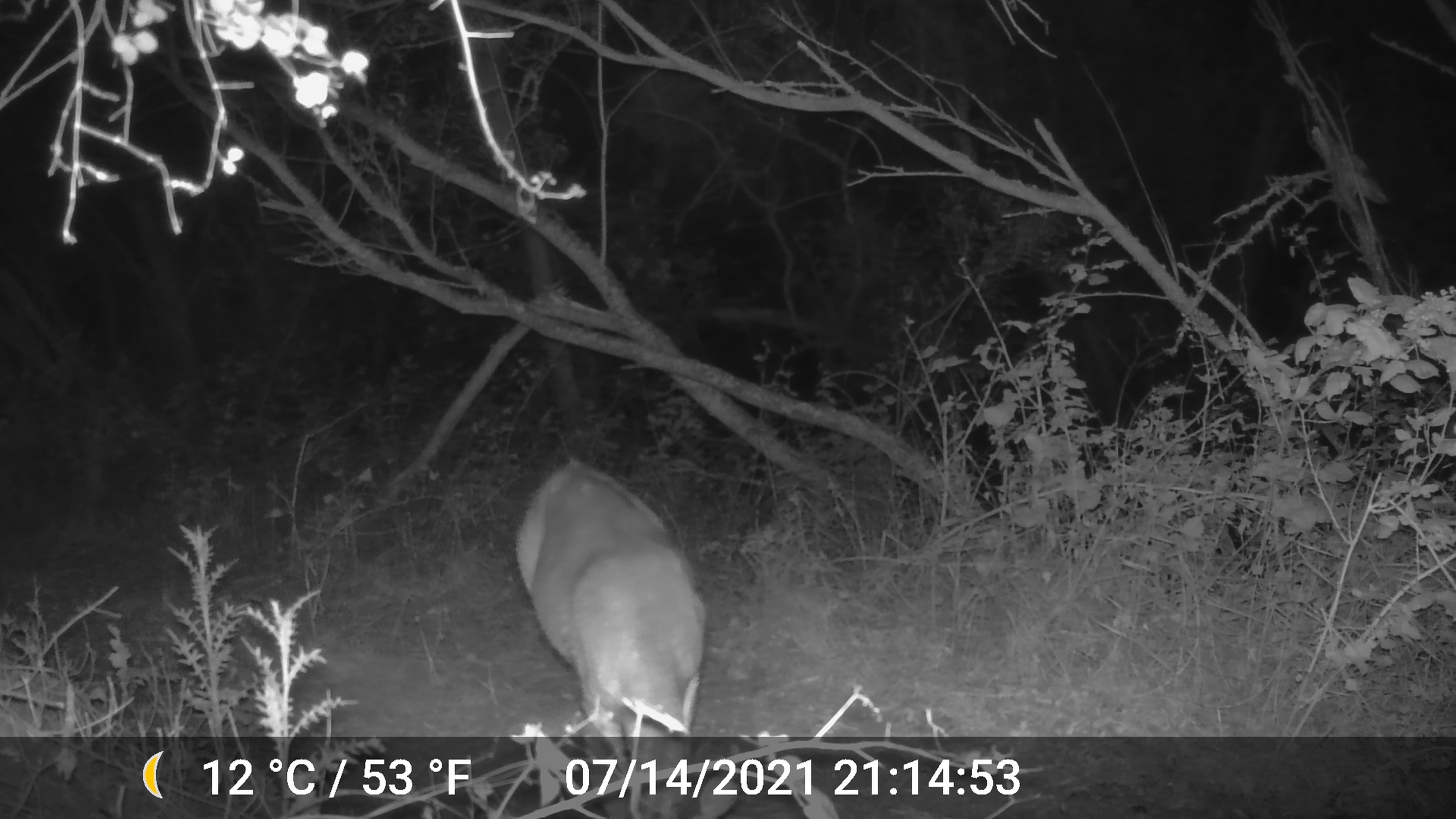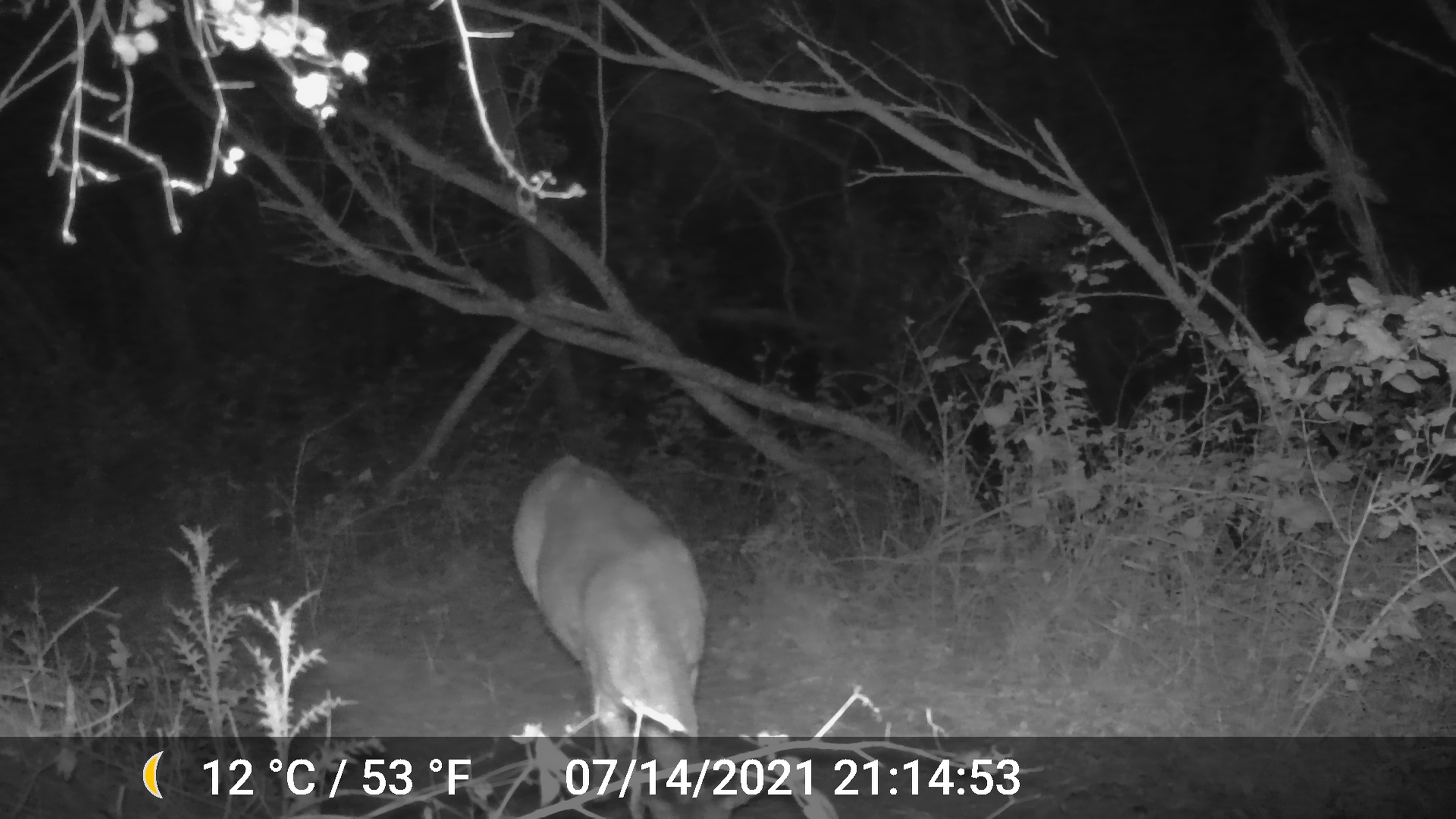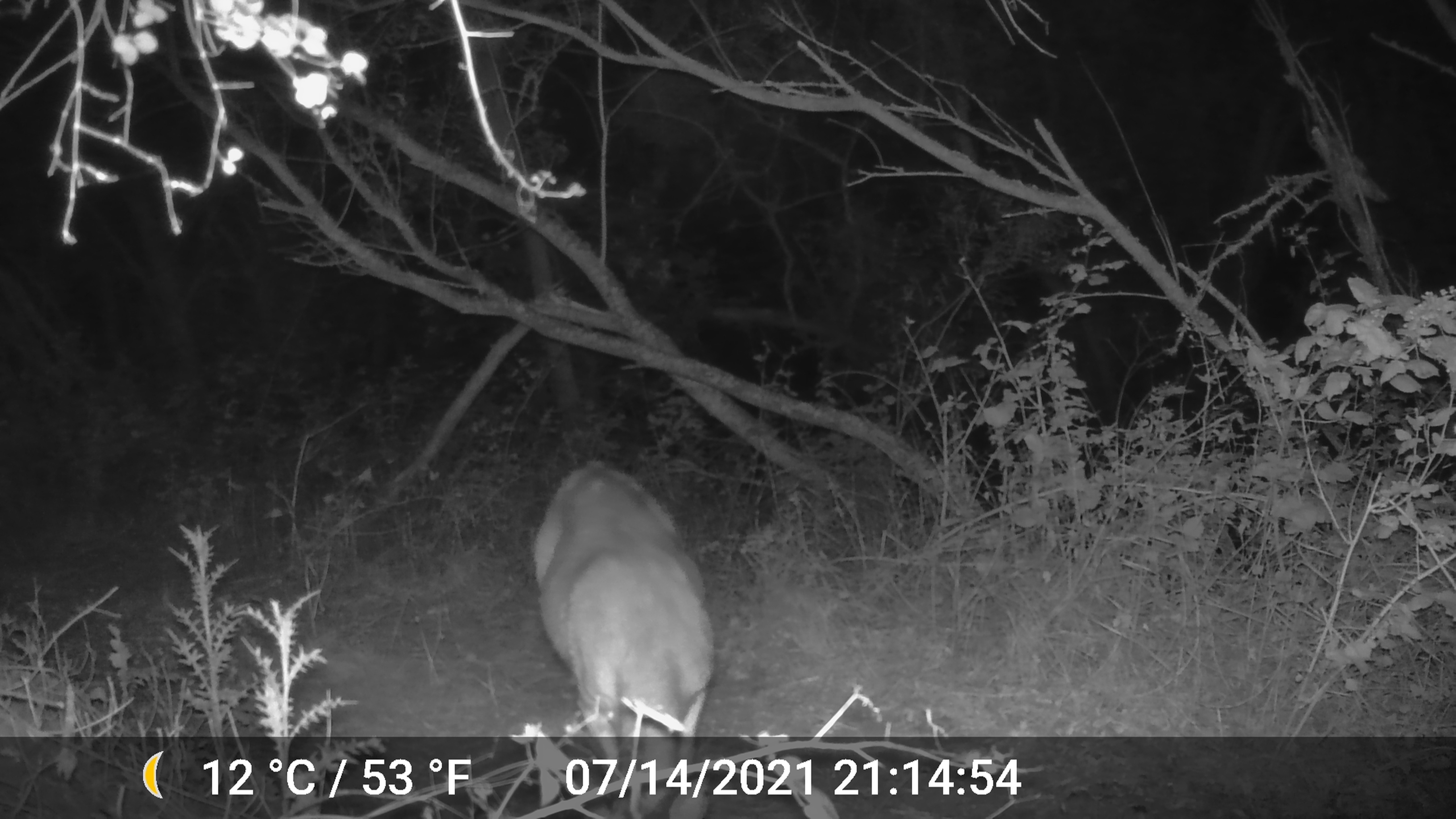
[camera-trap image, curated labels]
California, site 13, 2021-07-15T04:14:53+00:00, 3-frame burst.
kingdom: Animalia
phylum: Chordata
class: Mammalia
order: Artiodactyla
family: Cervidae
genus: Odocoileus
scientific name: Odocoileus hemionus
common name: mule deer